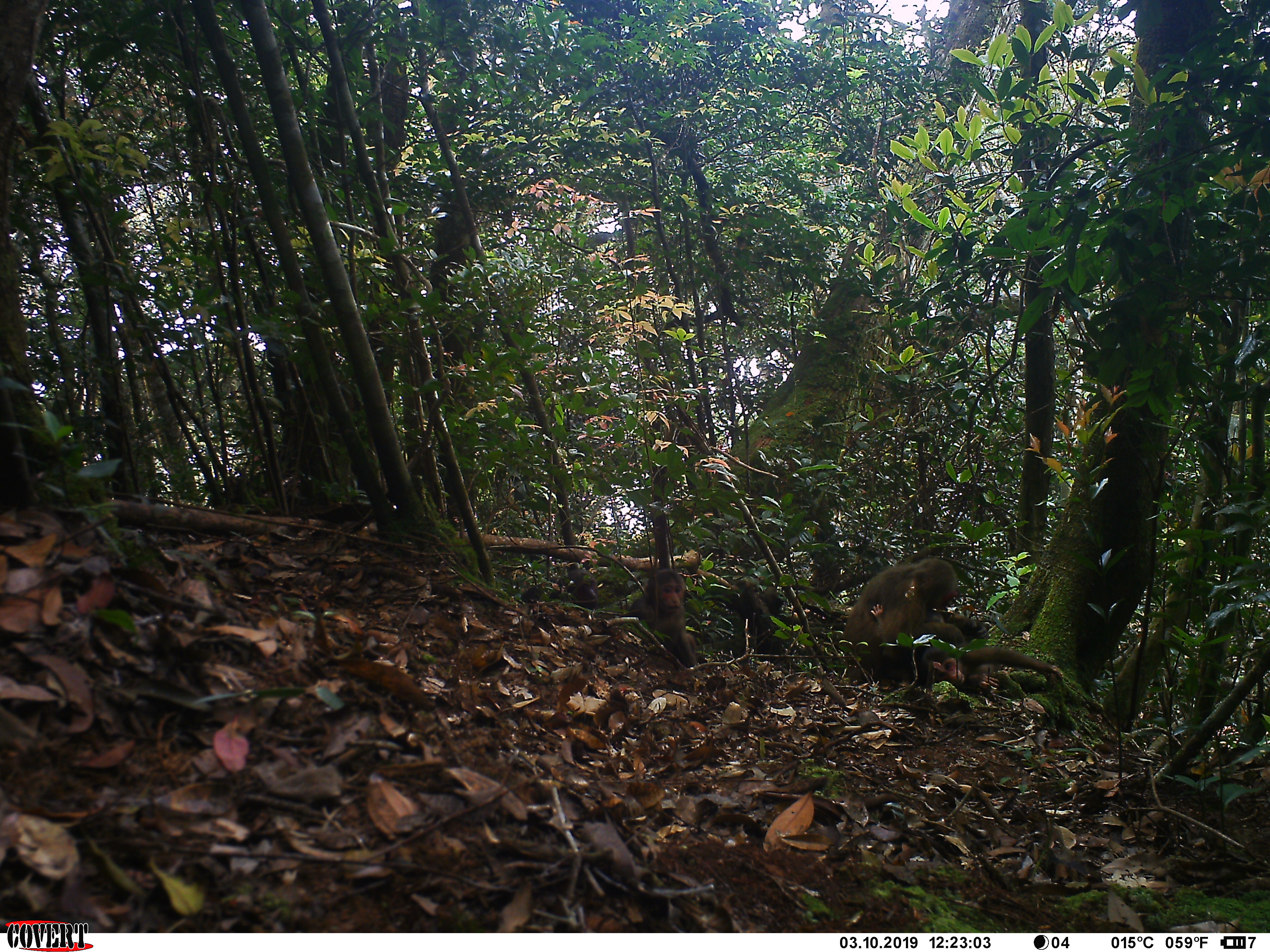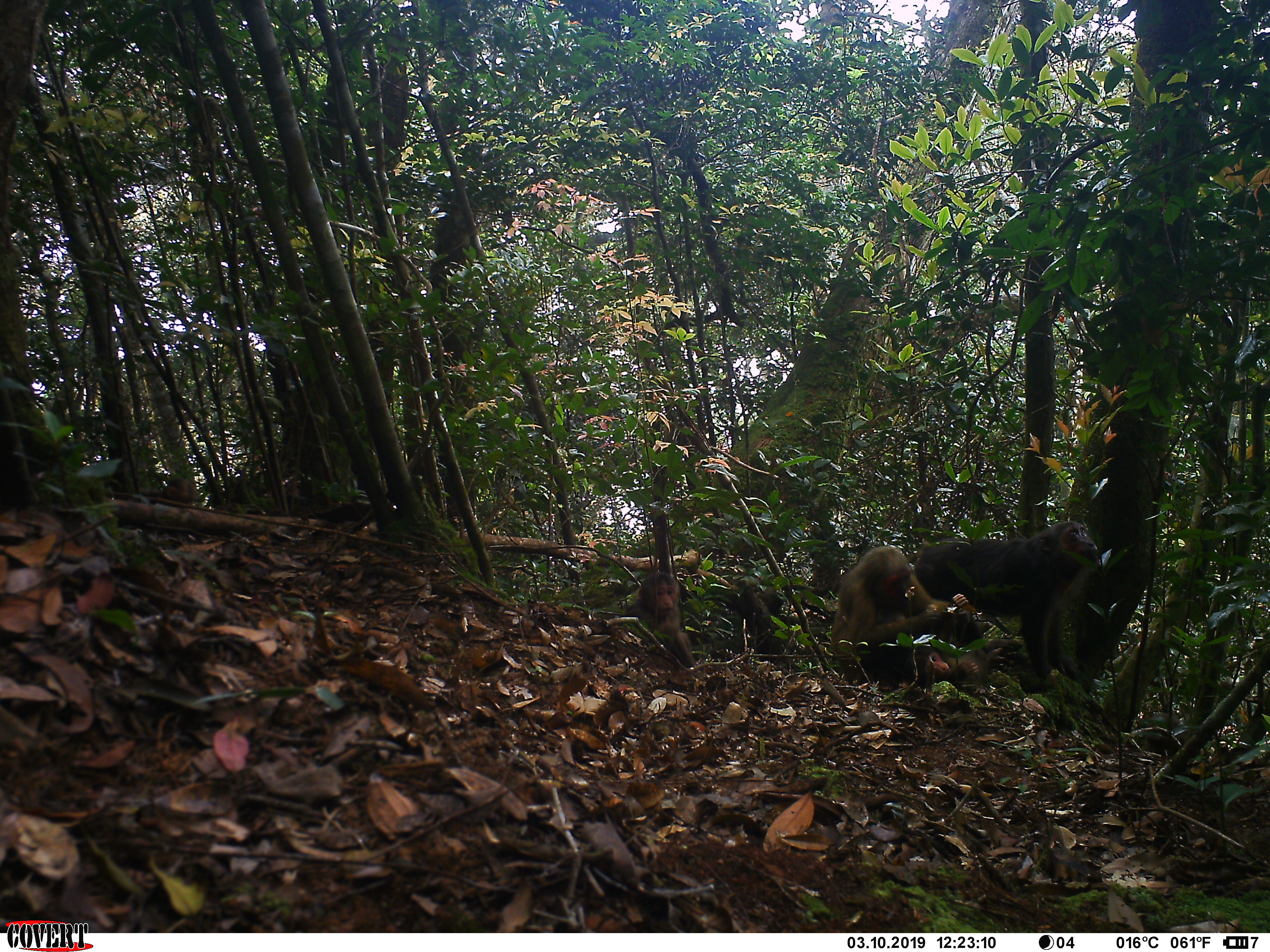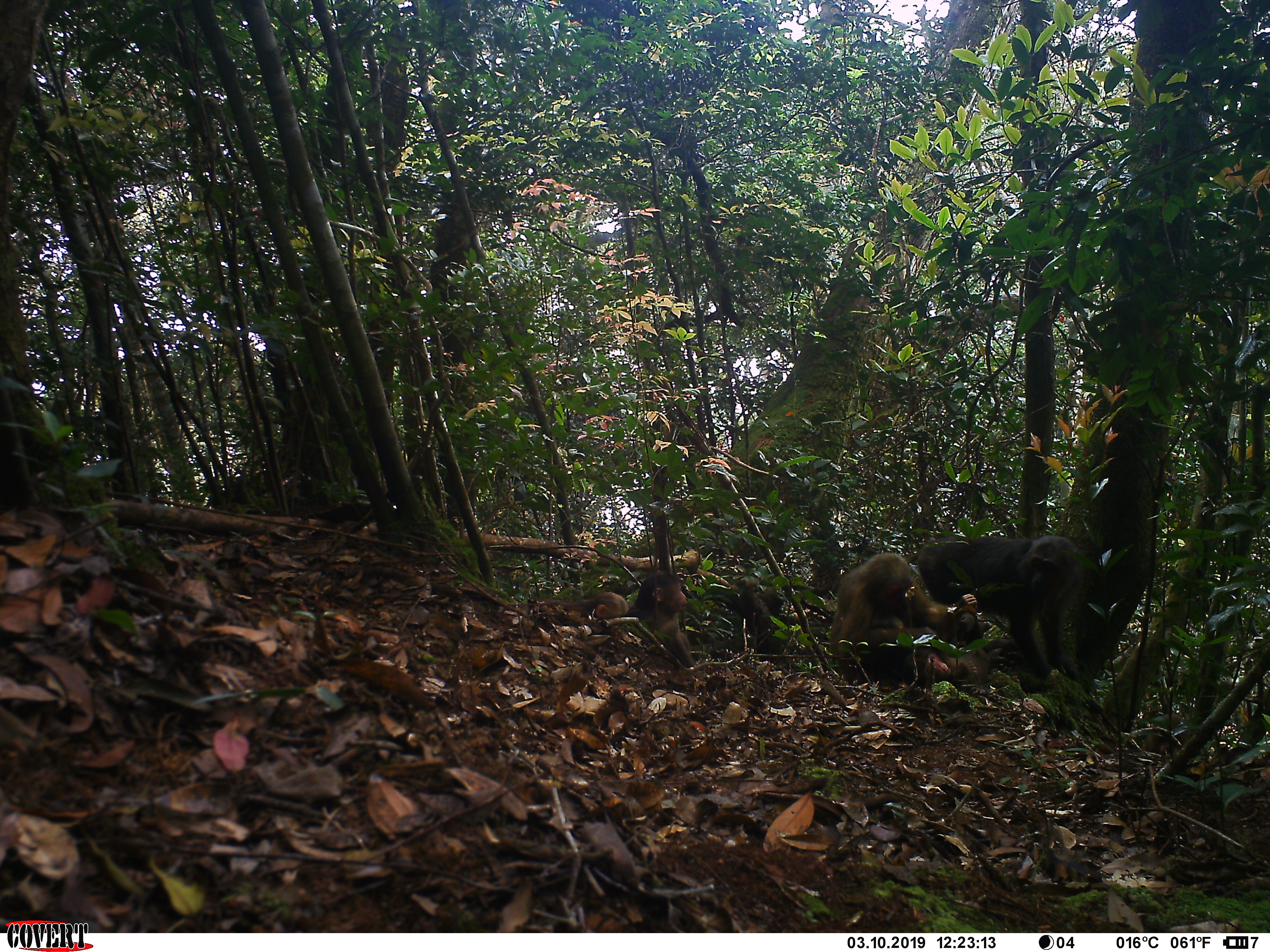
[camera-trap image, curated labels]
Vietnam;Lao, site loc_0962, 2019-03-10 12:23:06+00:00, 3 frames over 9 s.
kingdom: Animalia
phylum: Chordata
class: Mammalia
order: Primates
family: Cercopithecidae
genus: Macaca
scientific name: Macaca arctoides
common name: stump-tailed macaque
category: stump tailed macaque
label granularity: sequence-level